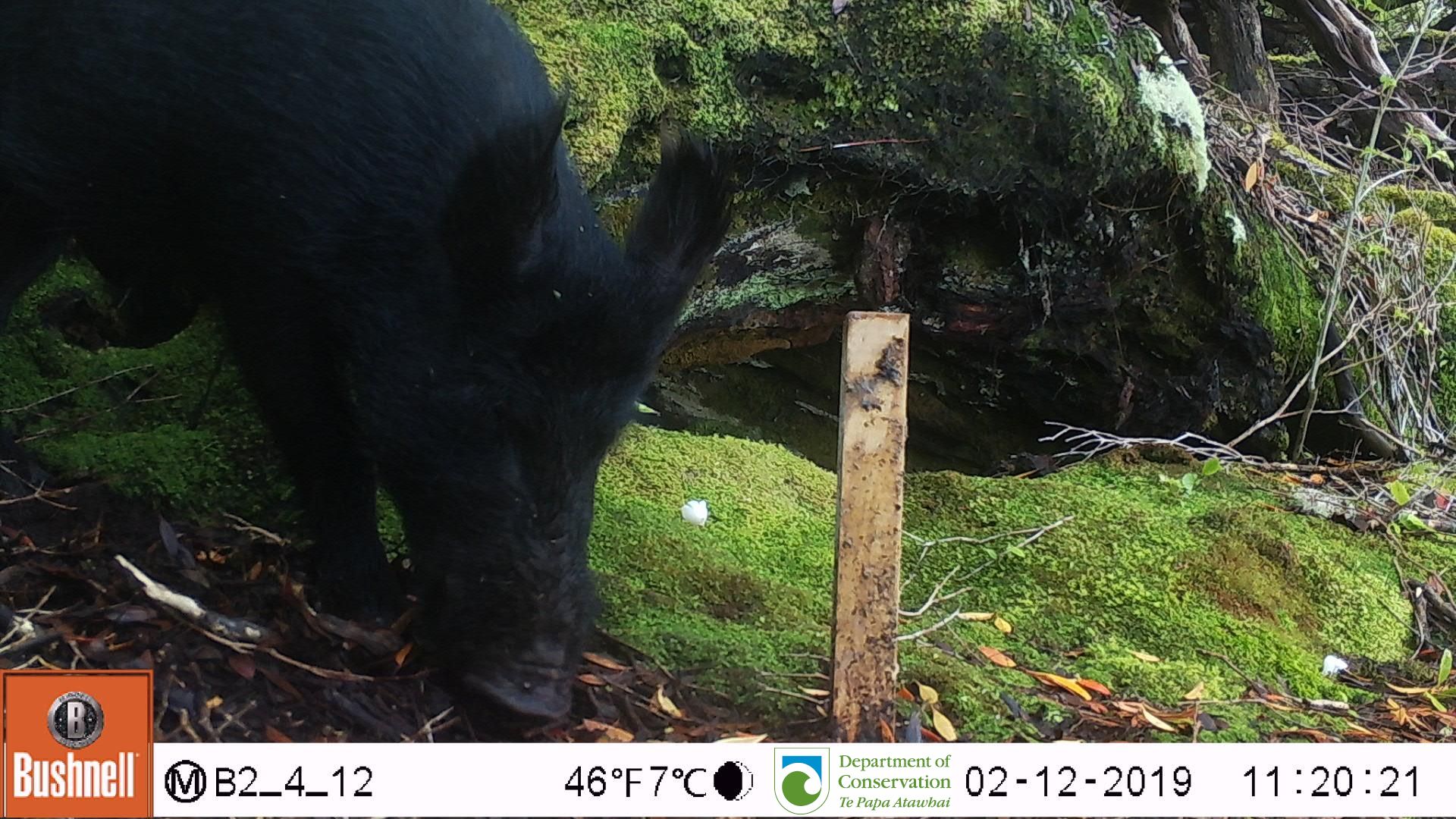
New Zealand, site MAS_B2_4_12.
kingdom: Animalia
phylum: Chordata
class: Mammalia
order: Artiodactyla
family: Suidae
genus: Sus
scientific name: Sus scrofa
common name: pig